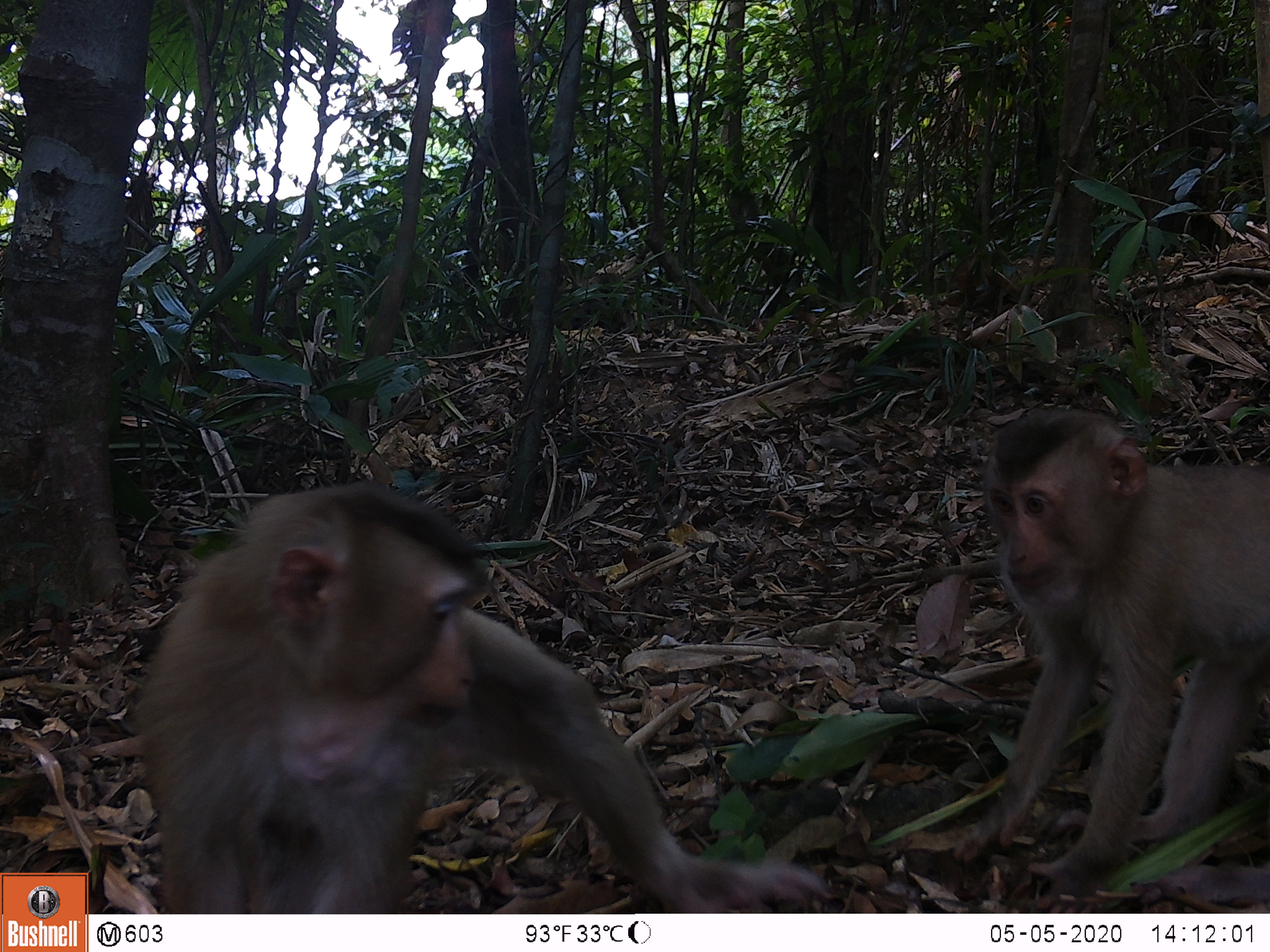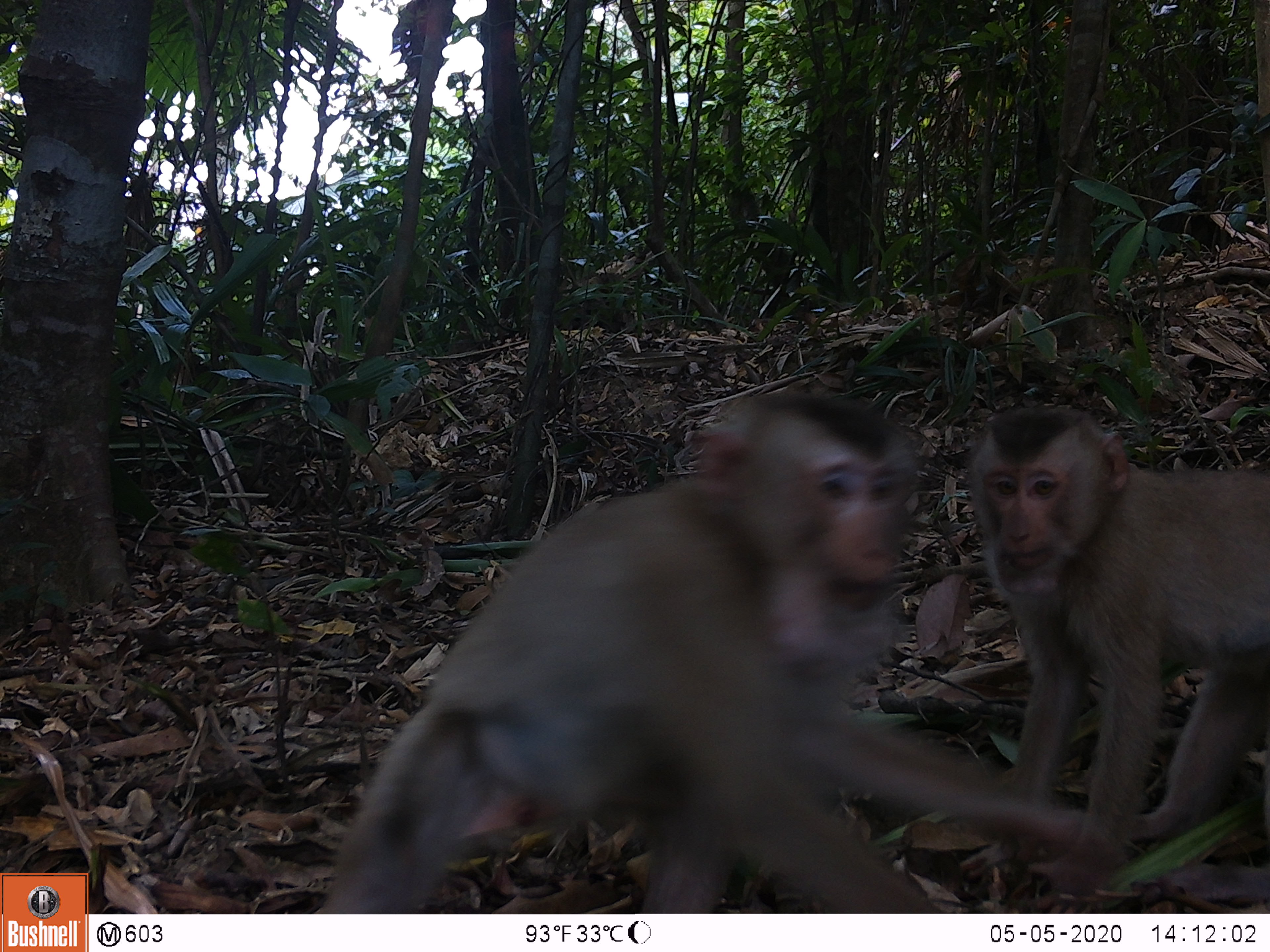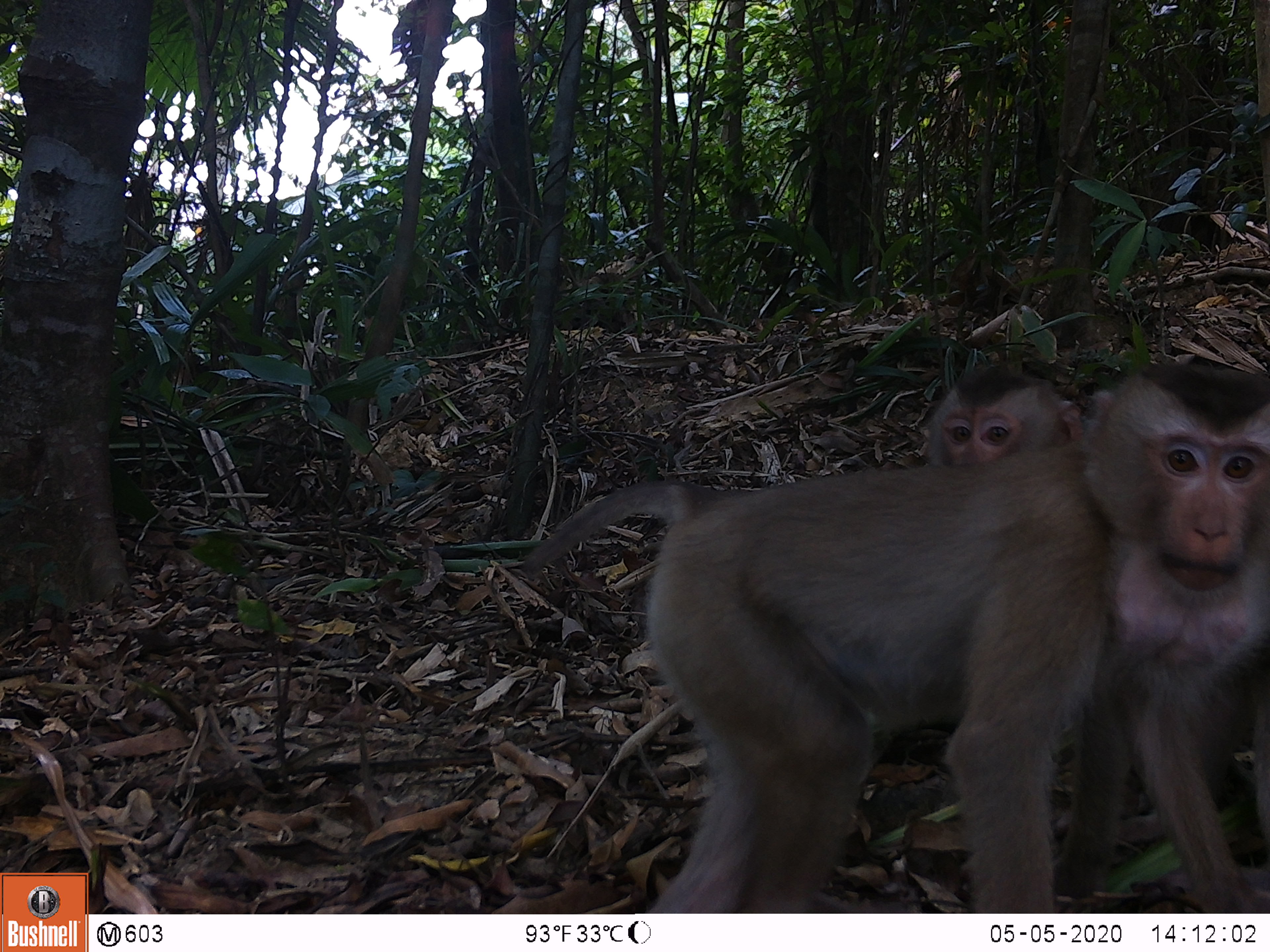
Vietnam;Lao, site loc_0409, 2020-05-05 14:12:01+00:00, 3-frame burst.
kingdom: Animalia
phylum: Chordata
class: Mammalia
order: Primates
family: Cercopithecidae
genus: Macaca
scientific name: Macaca nemestrina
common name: pig-tailed macaque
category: pig tailed macaque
Pig tailed macaque (pig-tailed macaque) (Macaca nemestrina). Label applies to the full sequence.